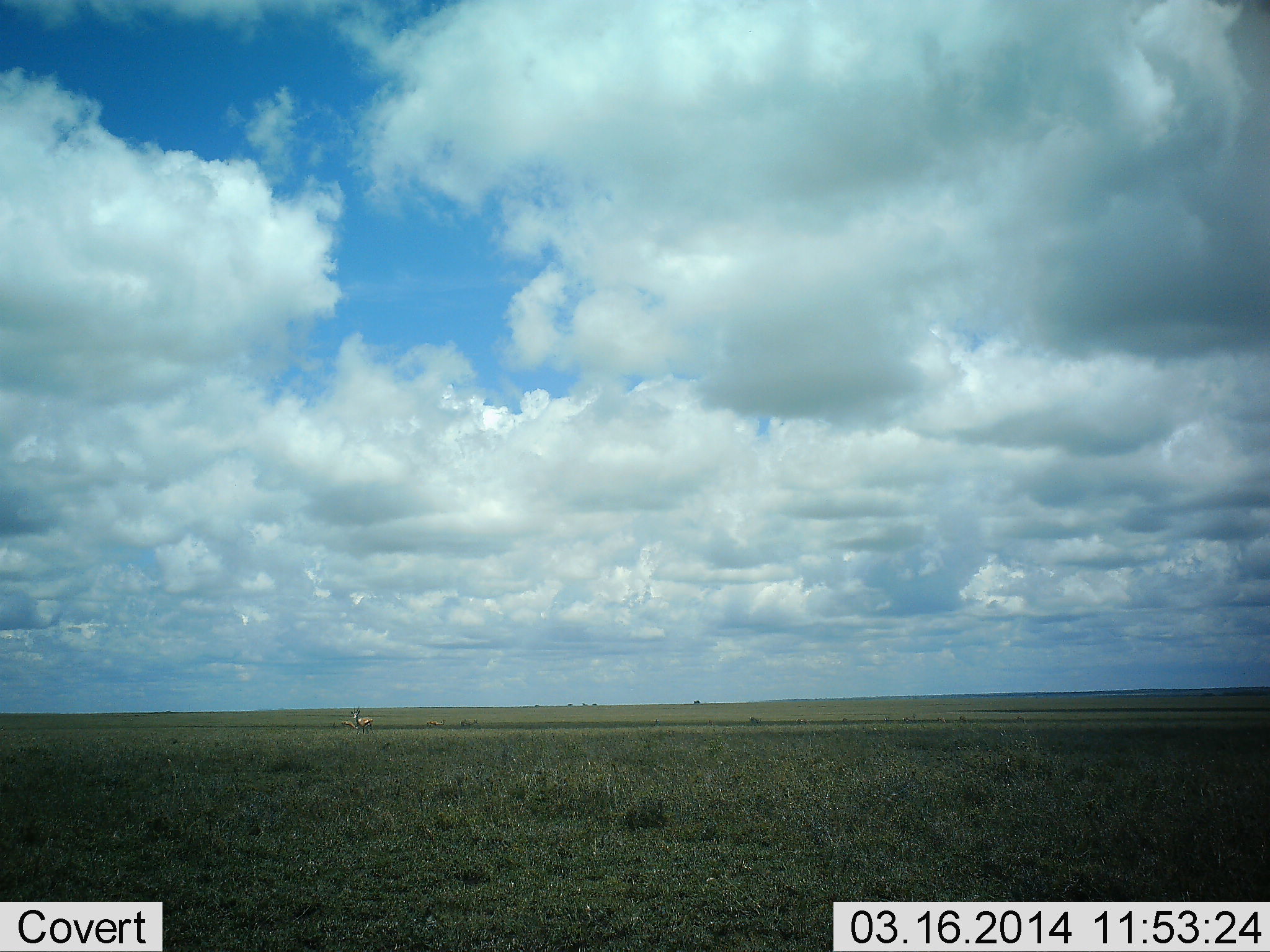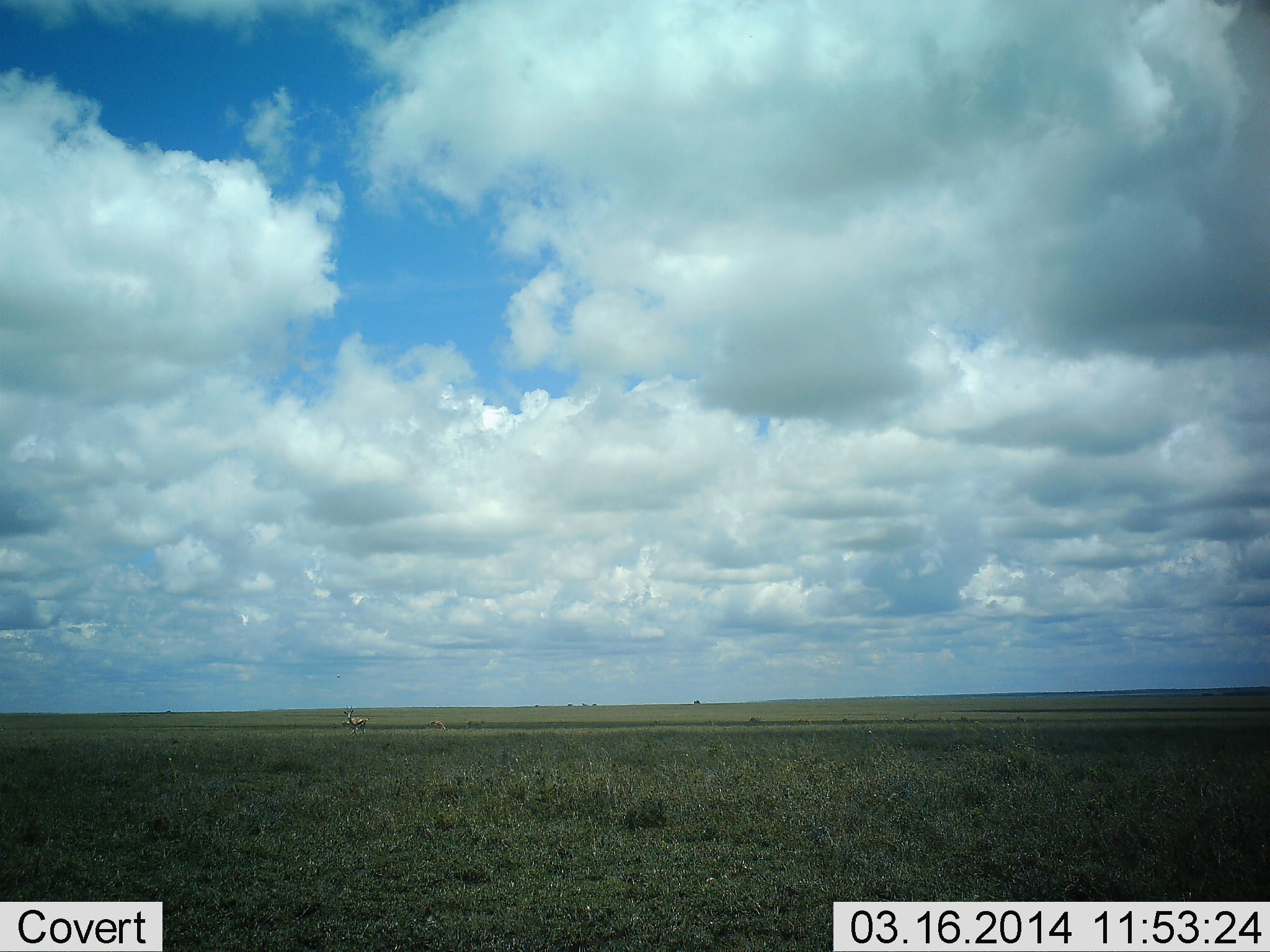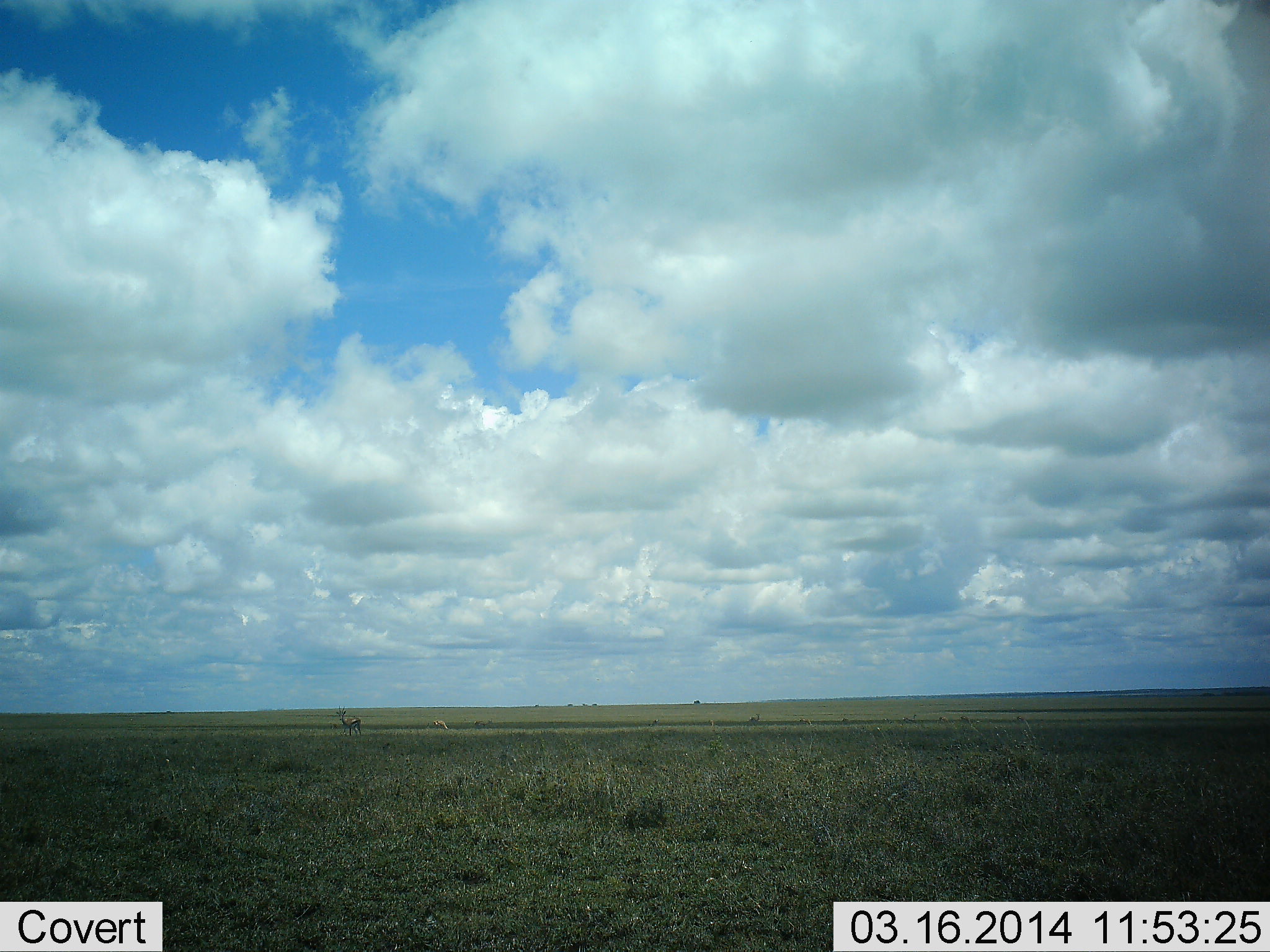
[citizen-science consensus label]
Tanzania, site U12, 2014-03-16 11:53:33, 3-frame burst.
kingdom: Animalia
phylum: Chordata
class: Mammalia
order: Artiodactyla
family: Bovidae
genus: Eudorcas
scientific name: Eudorcas thomsonii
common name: thomson's gazelle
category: gazellethomsons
Gazellethomsons (thomson's gazelle) (Eudorcas thomsonii), count 2. Behavior (volunteer vote fractions): standing 40%, resting 0%, moving 100%, interacting 0%. Young present (vote fraction): 0%. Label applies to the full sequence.